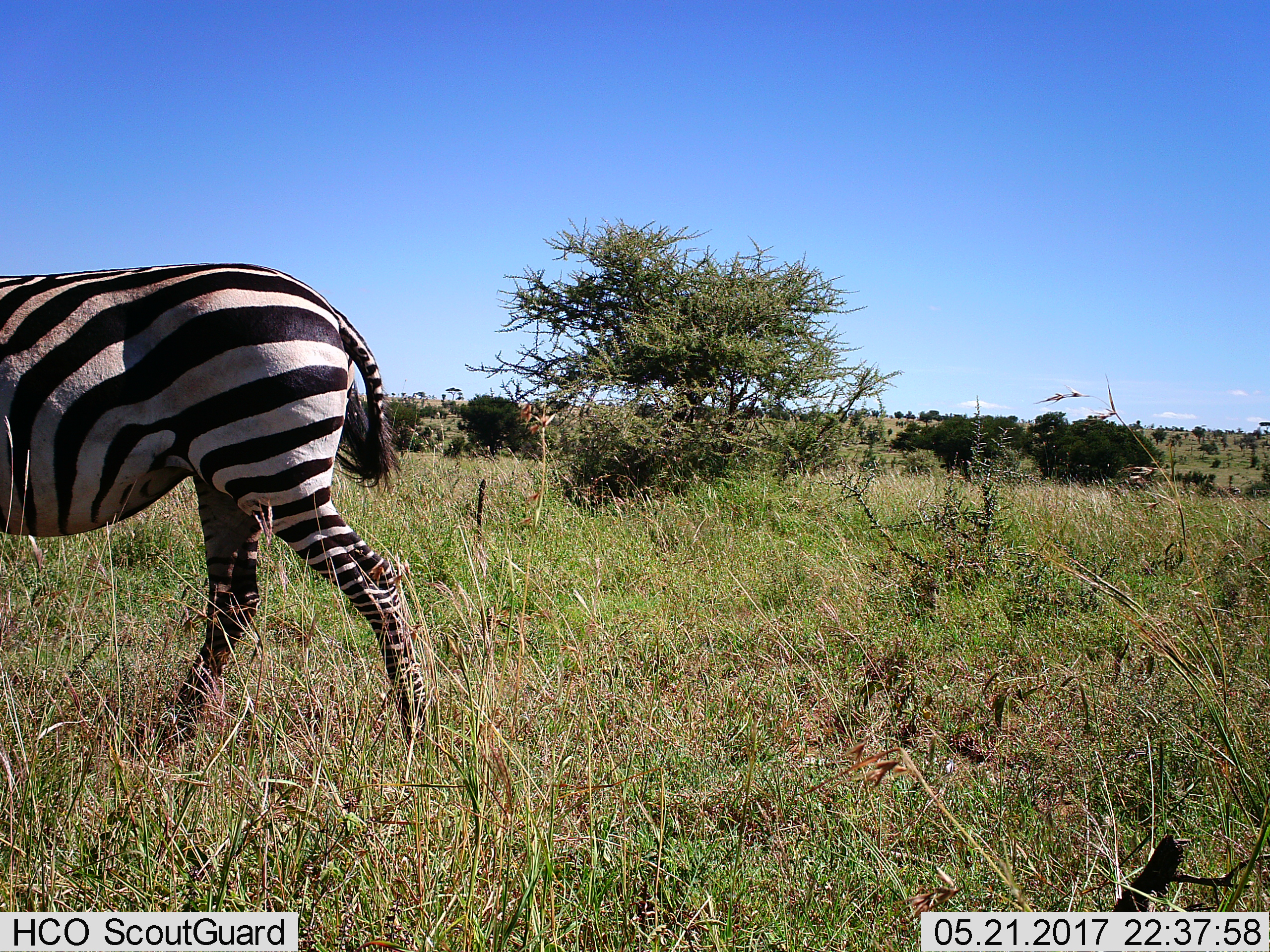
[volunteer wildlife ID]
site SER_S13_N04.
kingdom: Animalia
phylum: Chordata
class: Mammalia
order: Perissodactyla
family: Equidae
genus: Equus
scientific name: Equus quagga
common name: plains zebra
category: zebraplains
Zebraplains (plains zebra) (Equus quagga), count 1. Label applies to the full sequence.